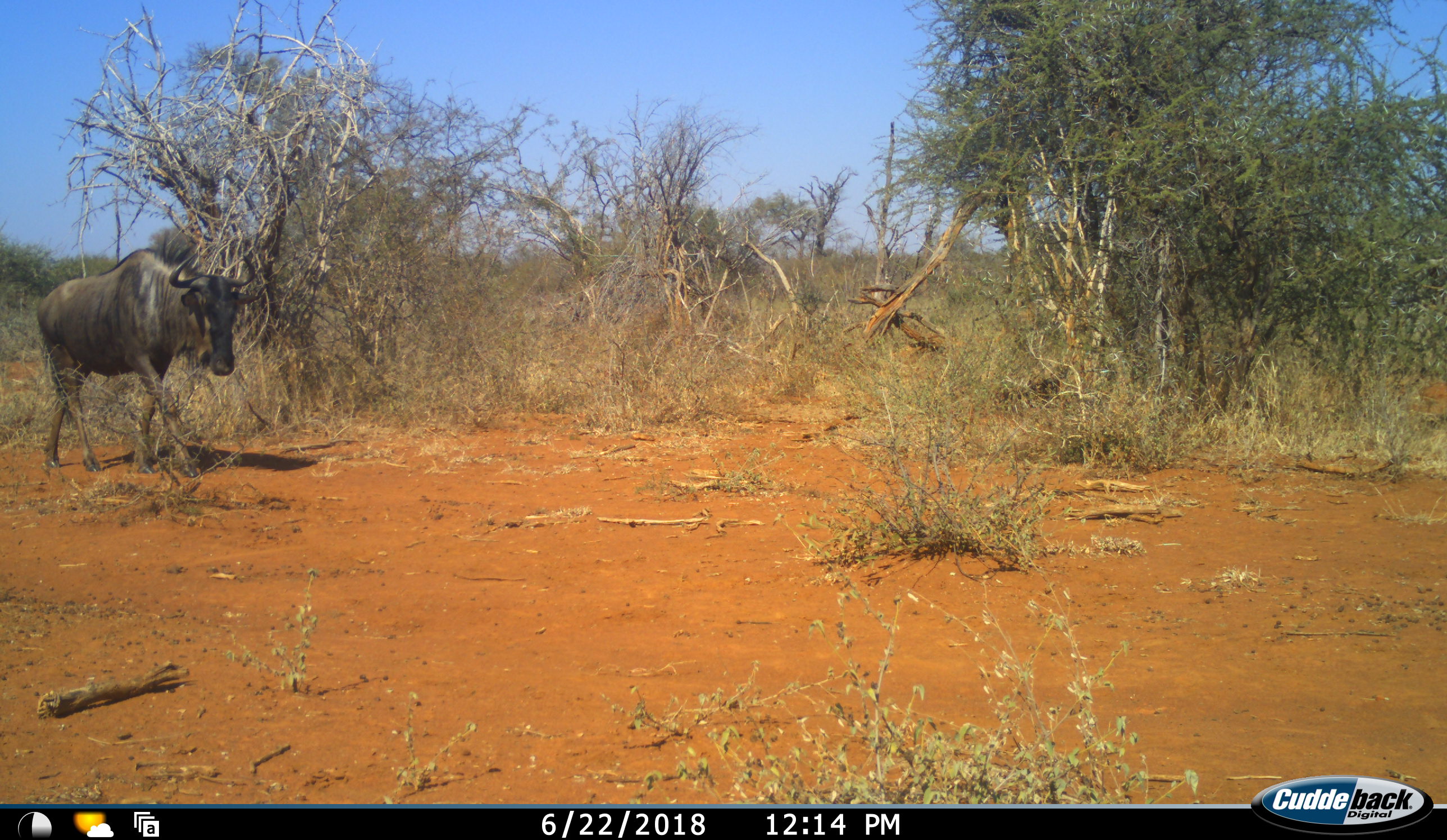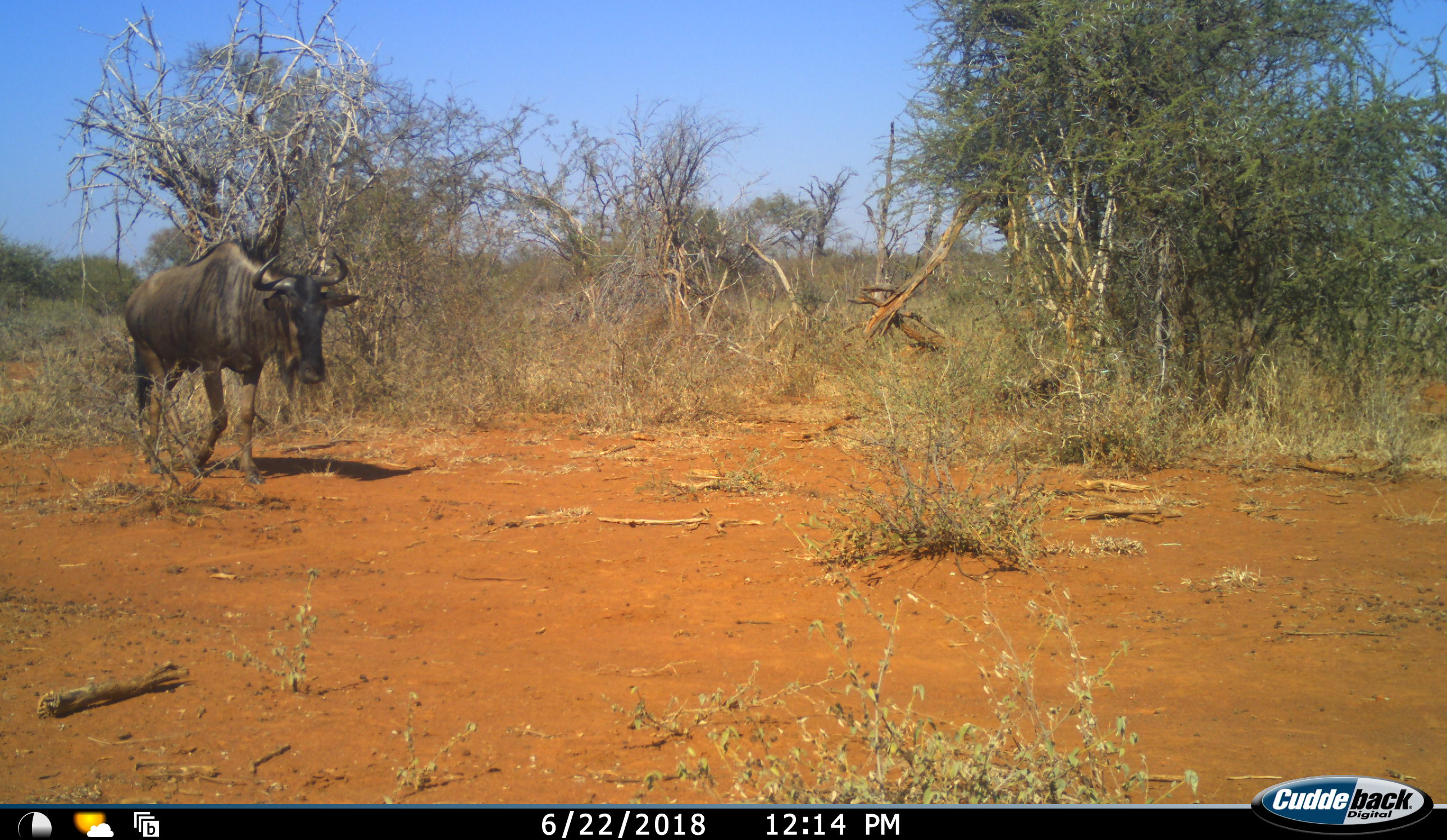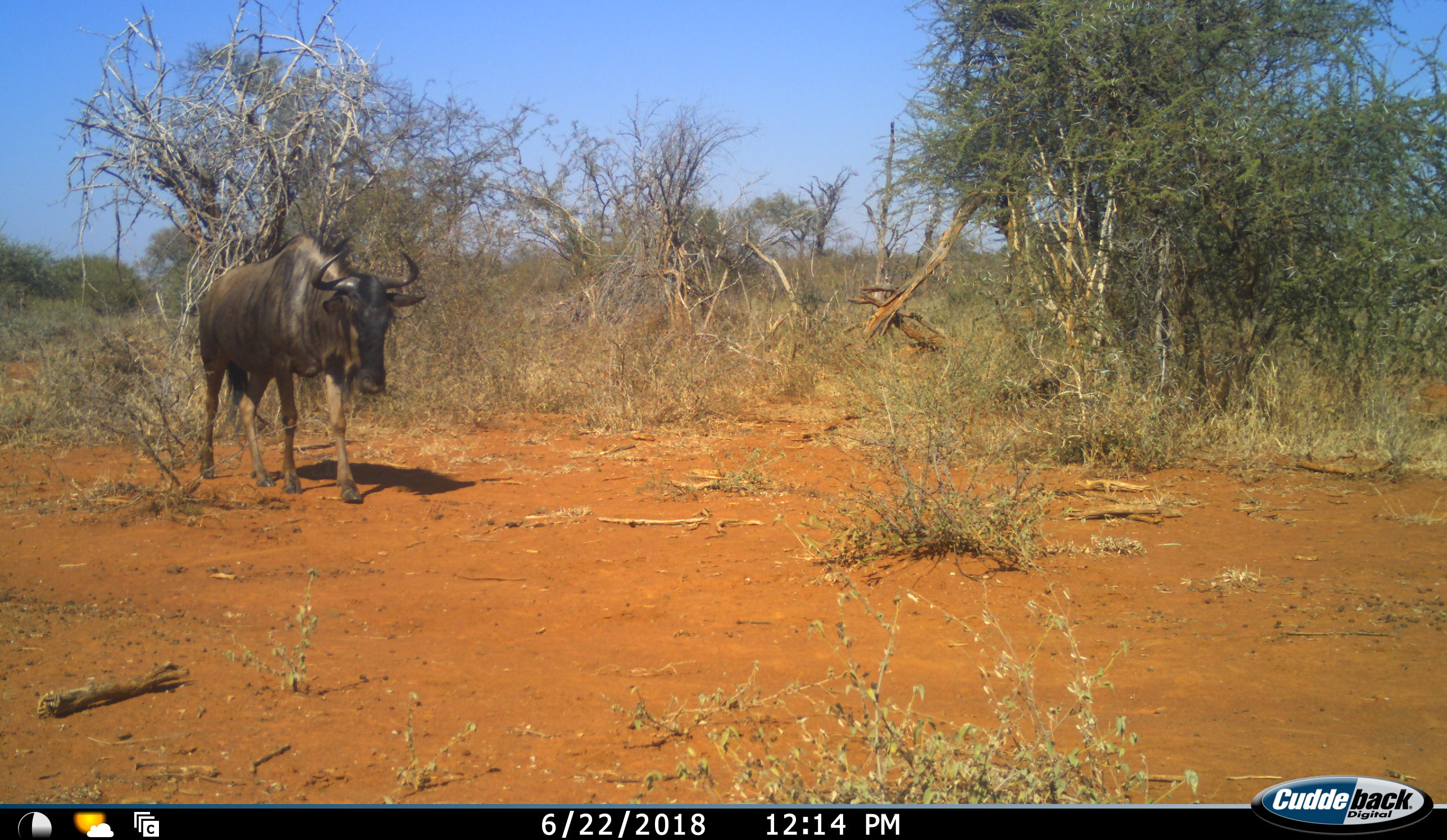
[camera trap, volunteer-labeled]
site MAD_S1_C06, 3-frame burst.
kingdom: Animalia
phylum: Chordata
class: Mammalia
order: Artiodactyla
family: Bovidae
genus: Connochaetes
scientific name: Connochaetes taurinus taurinus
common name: blue wildebeest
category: wildebeestblue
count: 1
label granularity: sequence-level